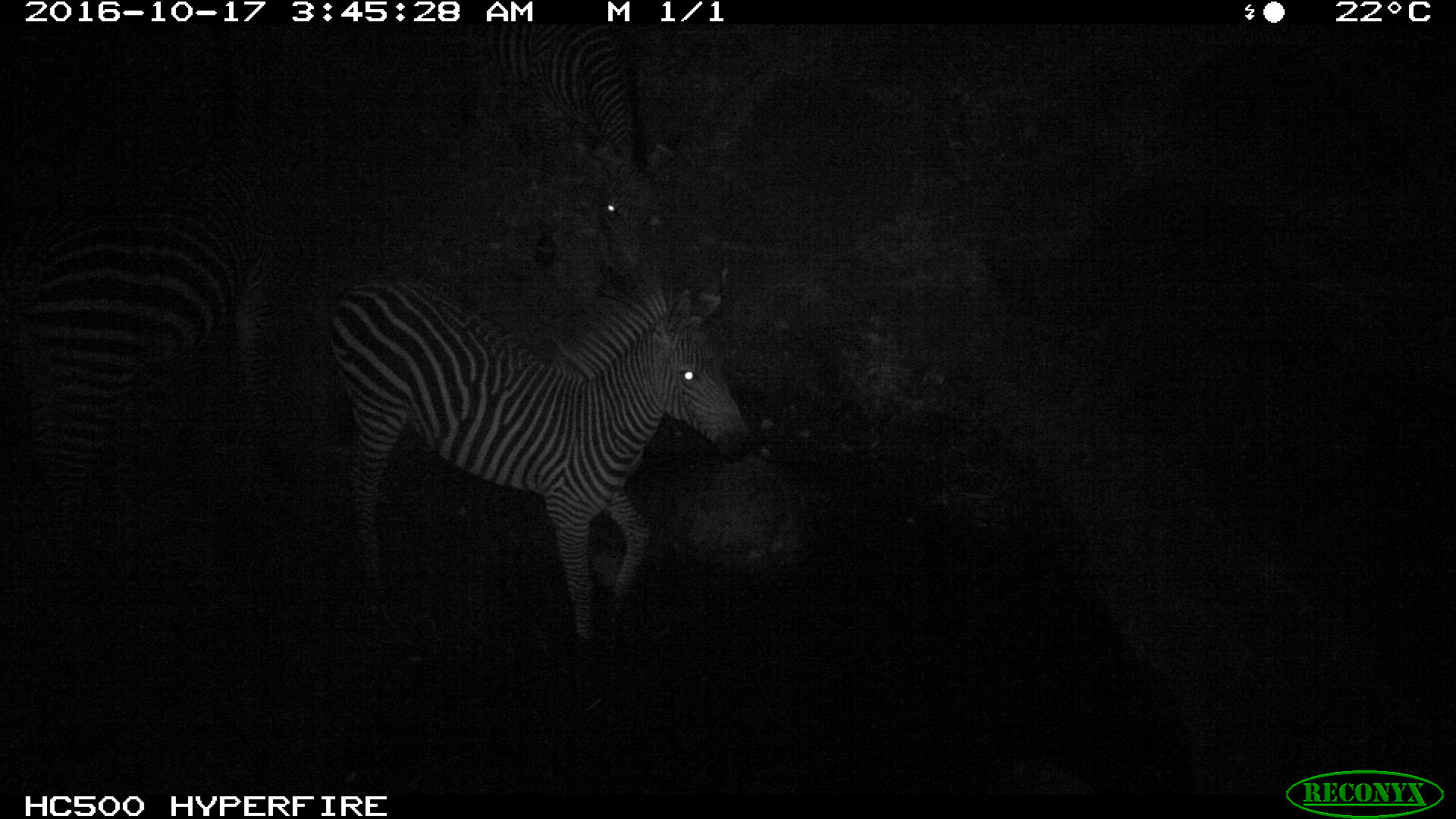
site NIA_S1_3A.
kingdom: Animalia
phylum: Chordata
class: Mammalia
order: Perissodactyla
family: Equidae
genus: Equus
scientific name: Equus quagga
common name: plains zebra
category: zebraplains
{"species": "zebraplains (plains zebra) (Equus quagga)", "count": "3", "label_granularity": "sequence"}